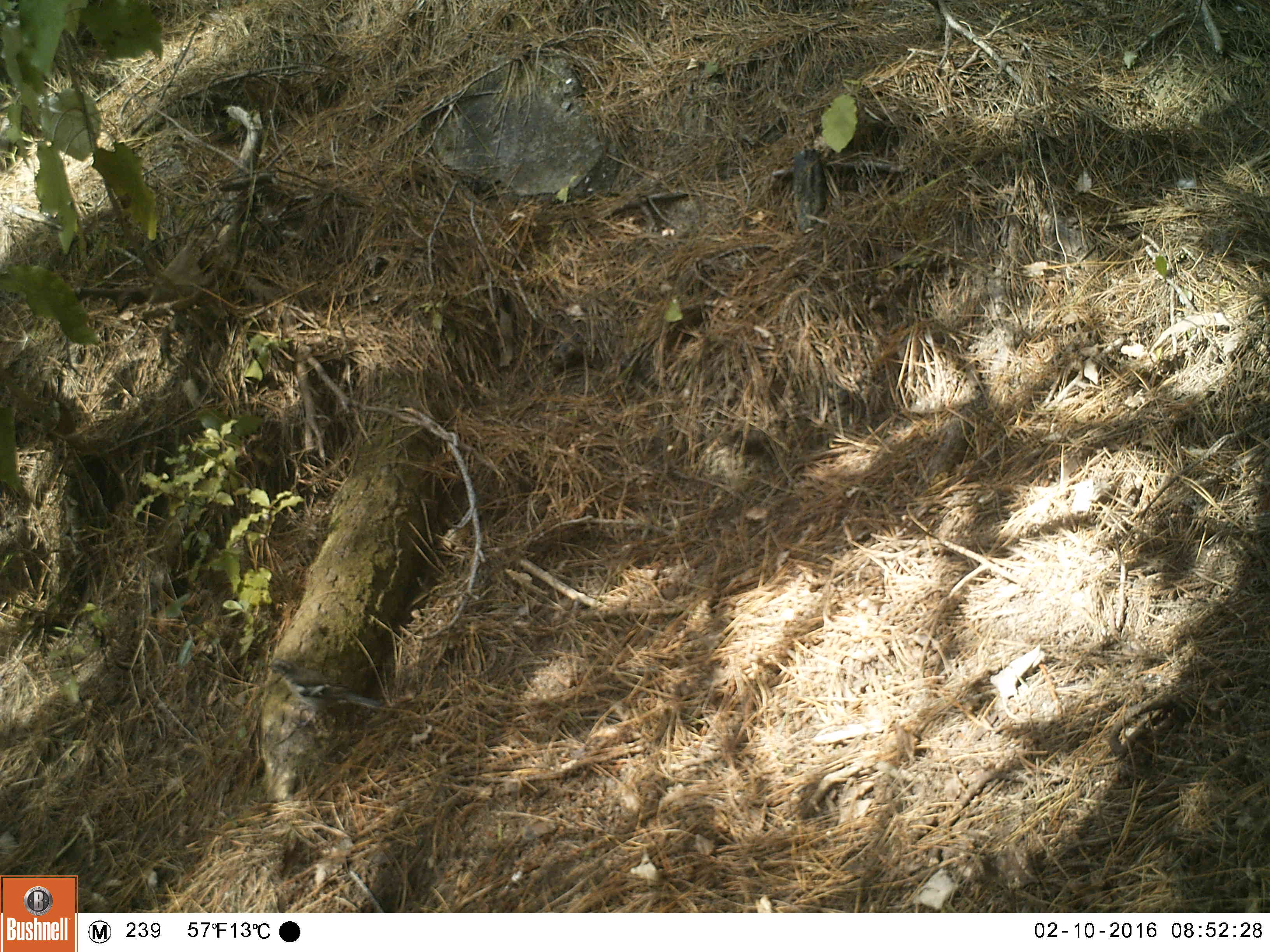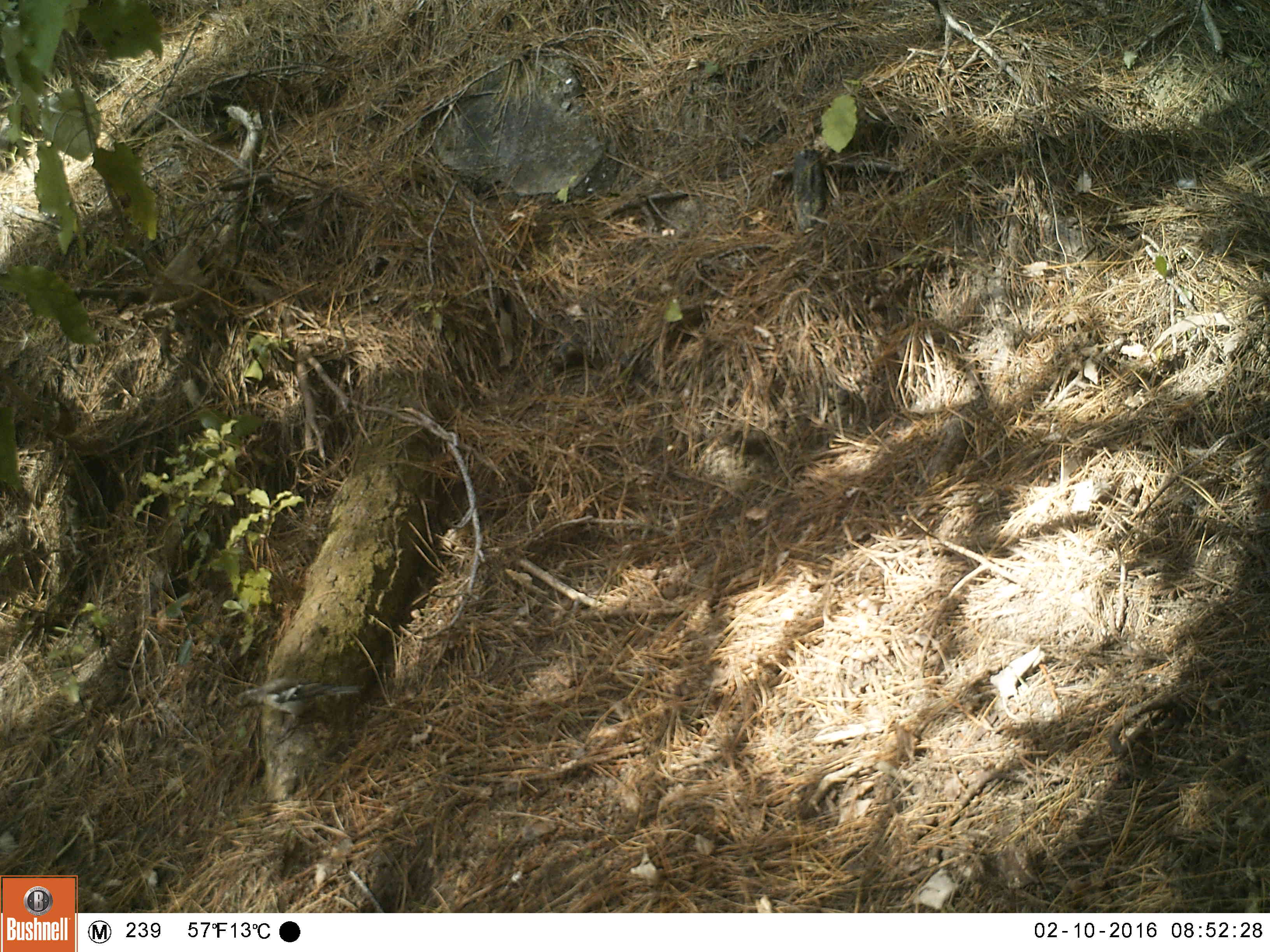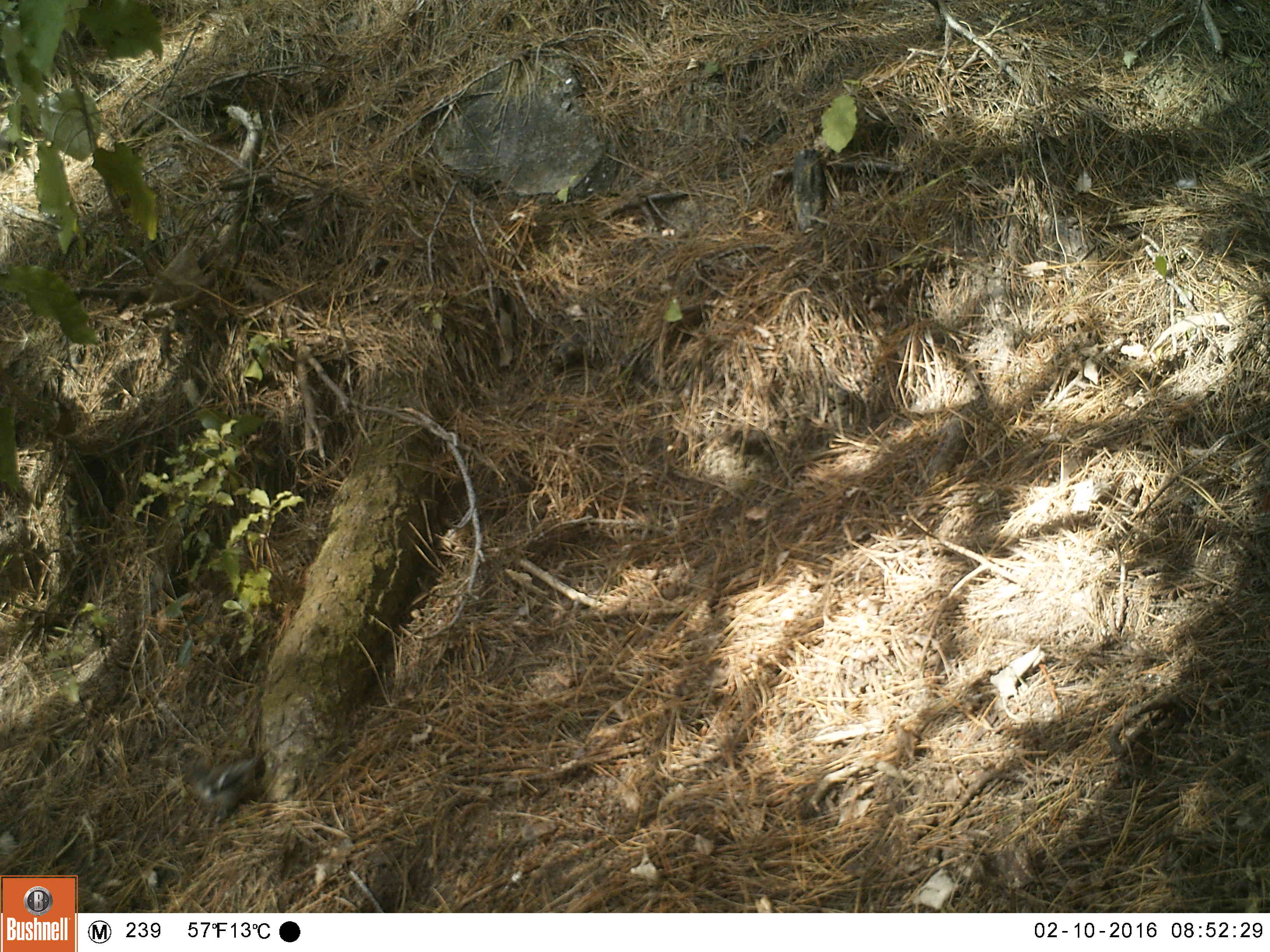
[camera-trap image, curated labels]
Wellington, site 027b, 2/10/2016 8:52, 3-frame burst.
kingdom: Animalia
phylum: Chordata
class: Aves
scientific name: Aves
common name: bird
Bird (Aves).